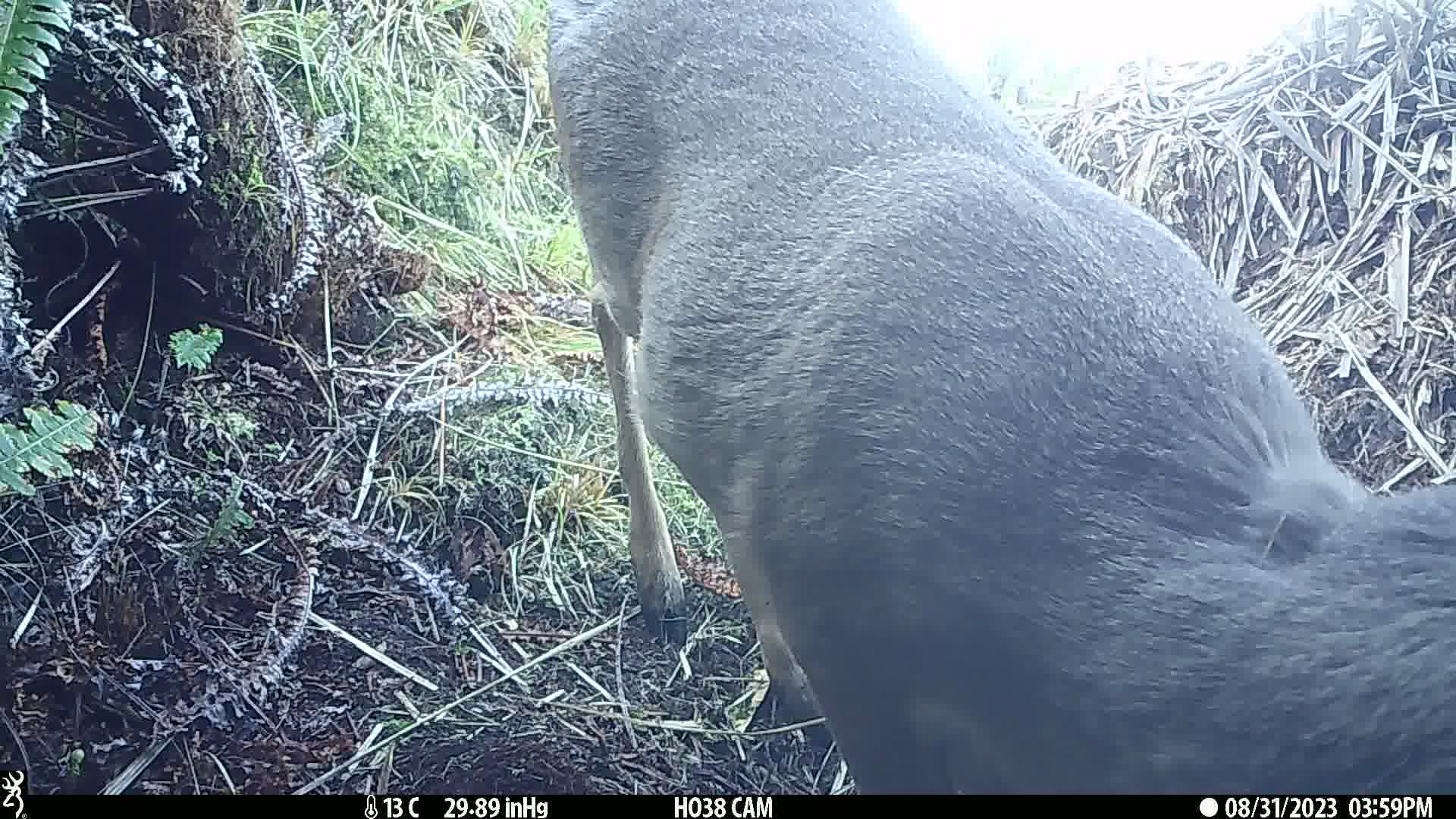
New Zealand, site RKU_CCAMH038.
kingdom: Animalia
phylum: Chordata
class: Mammalia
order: Artiodactyla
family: Cervidae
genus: Odocoileus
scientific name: Odocoileus virginianus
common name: white-tailed deer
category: white tailed deer